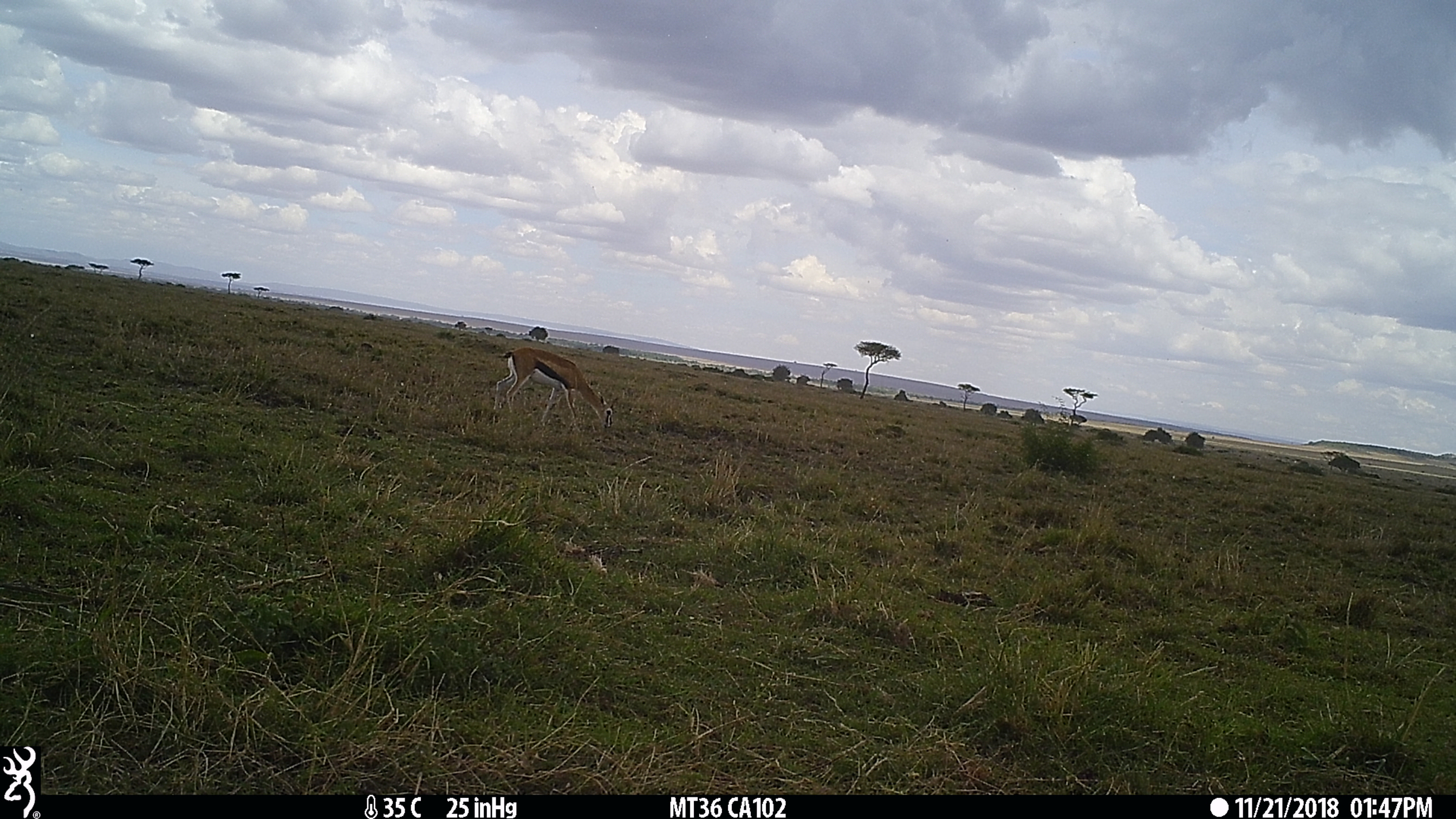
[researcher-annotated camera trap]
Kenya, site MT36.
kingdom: Animalia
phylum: Chordata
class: Mammalia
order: Artiodactyla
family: Bovidae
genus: Eudorcas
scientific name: Eudorcas thomsonii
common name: thomon's gazelle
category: gazelle thomsons